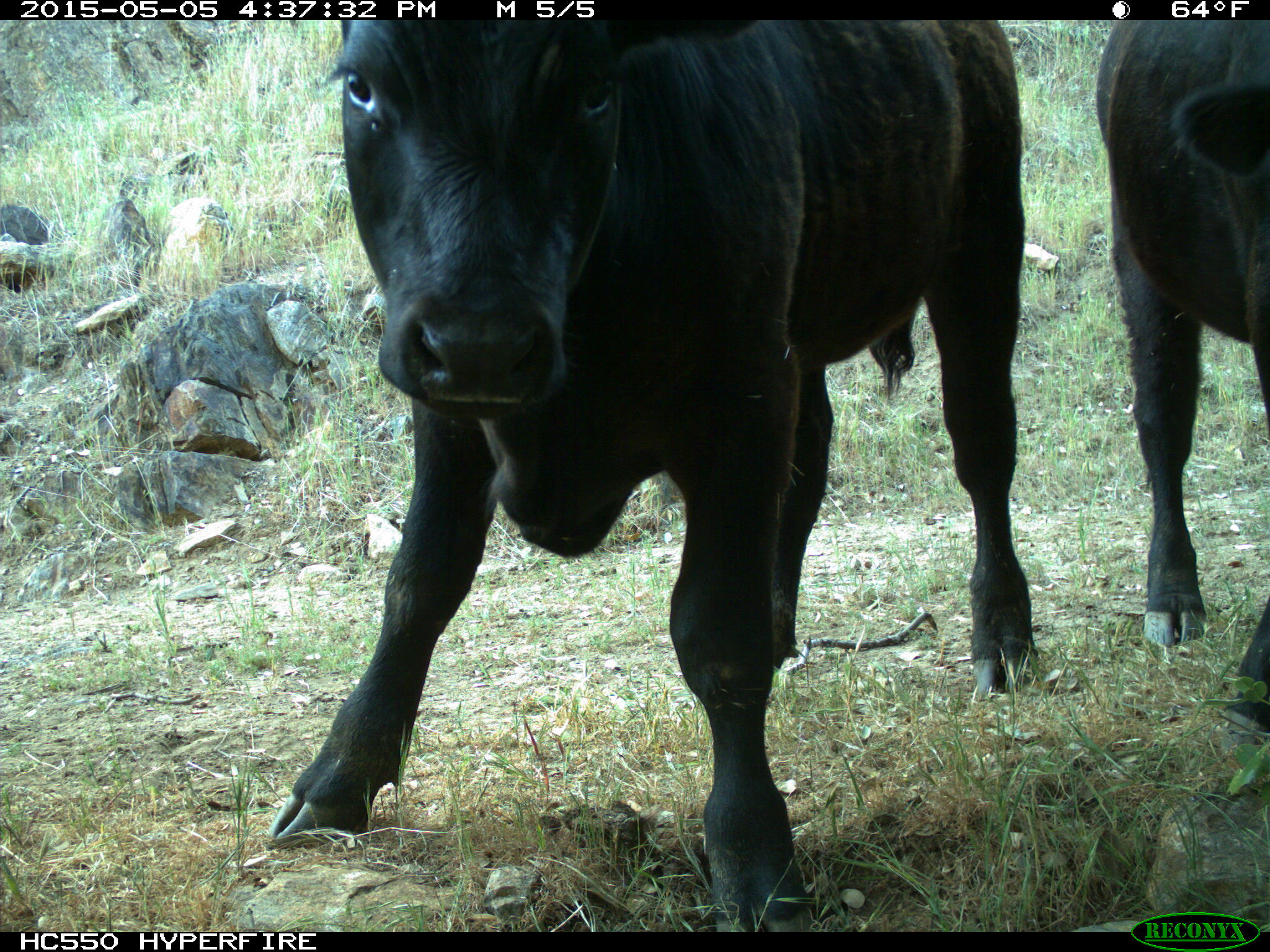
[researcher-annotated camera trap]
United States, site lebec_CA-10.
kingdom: Animalia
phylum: Chordata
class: Mammalia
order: Artiodactyla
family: Bovidae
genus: Bos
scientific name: Bos taurus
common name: domestic cow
Bos taurus (domestic cow).